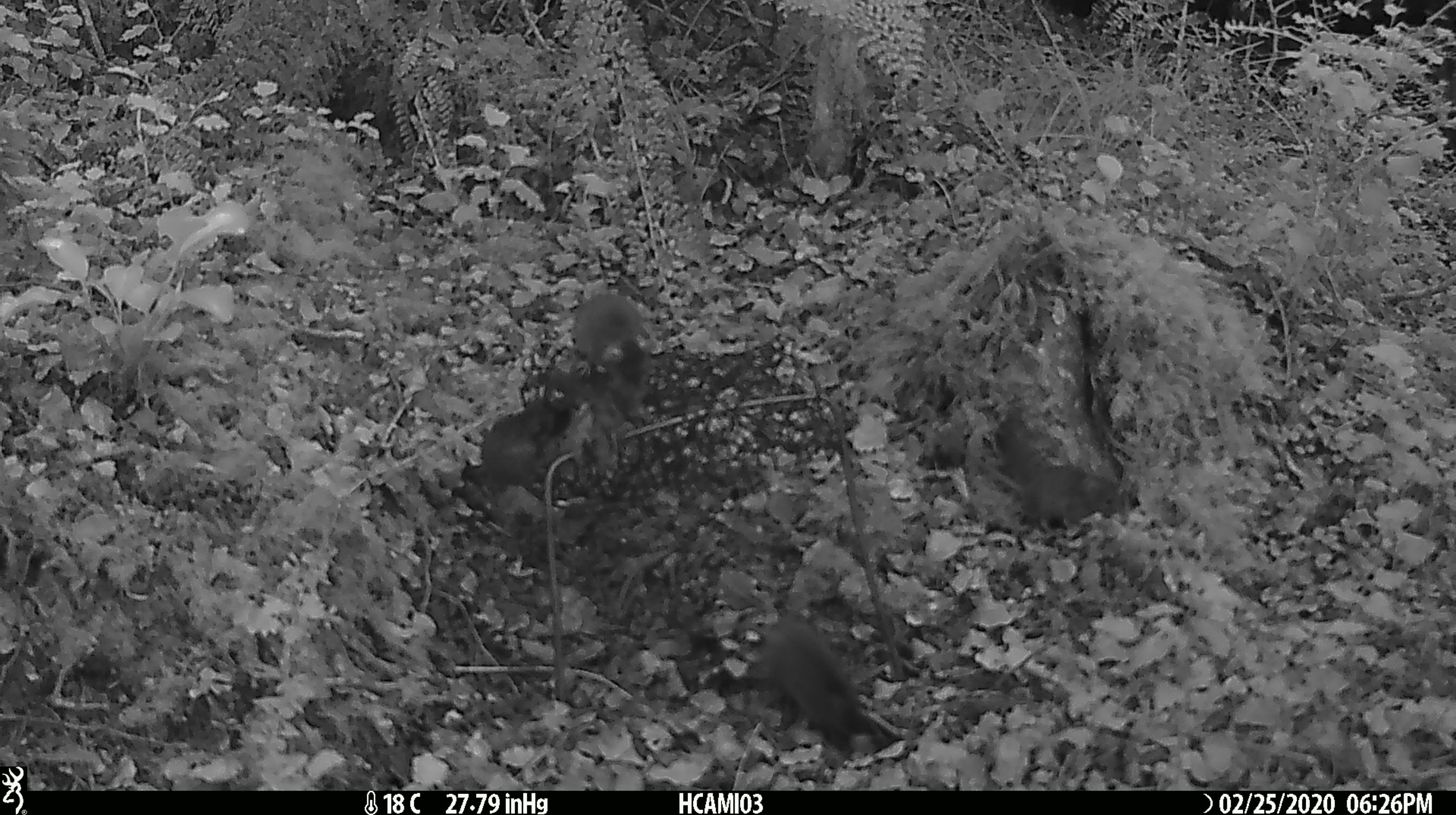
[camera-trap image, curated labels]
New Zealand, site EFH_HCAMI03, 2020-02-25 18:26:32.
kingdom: Animalia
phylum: Chordata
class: Mammalia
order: Rodentia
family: Muridae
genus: Mus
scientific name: Mus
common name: mouse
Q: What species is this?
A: Mouse (Mus).